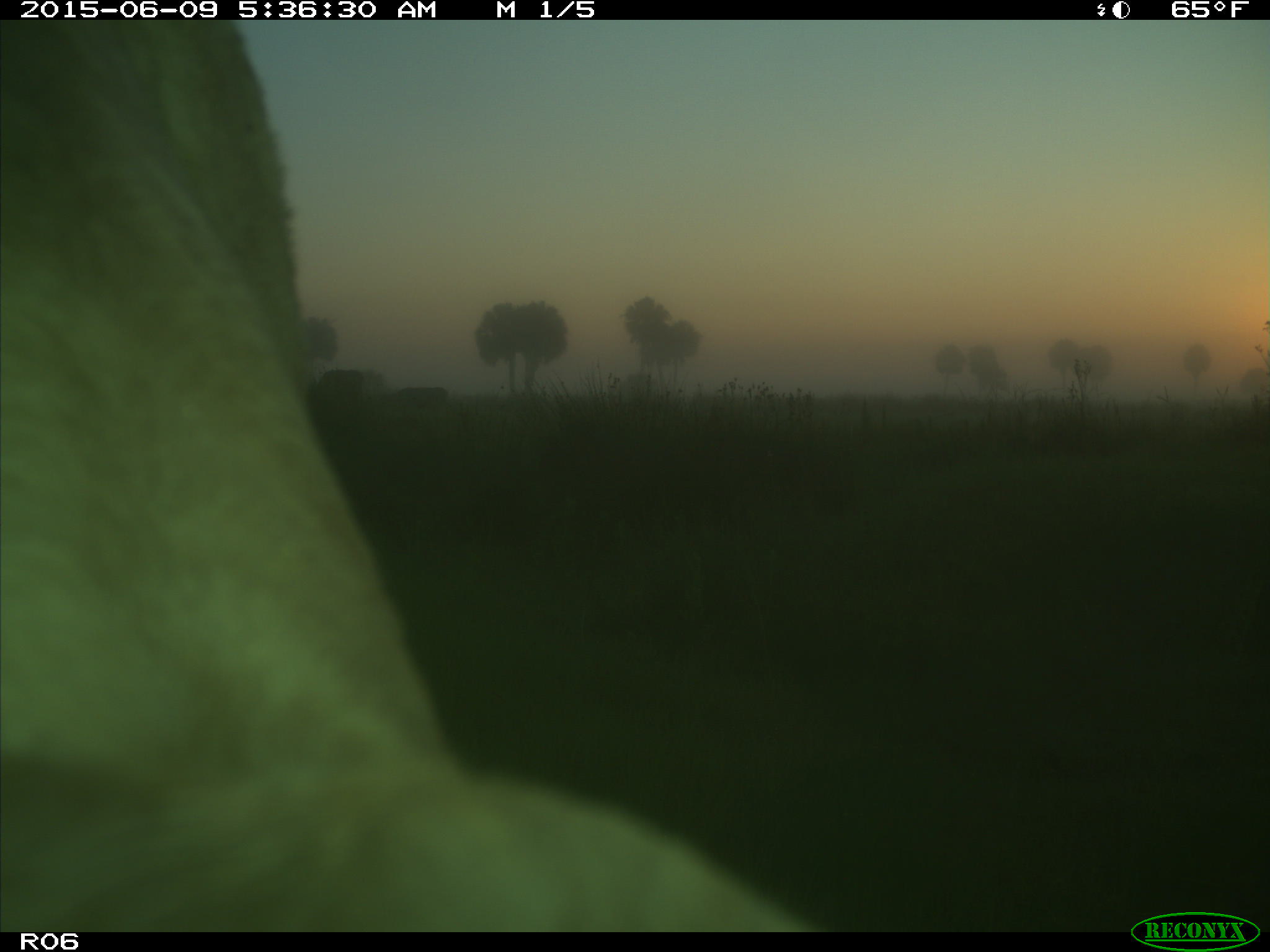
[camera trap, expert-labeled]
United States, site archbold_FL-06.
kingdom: Animalia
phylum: Chordata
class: Mammalia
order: Artiodactyla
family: Bovidae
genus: Bos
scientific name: Bos taurus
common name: domestic cow